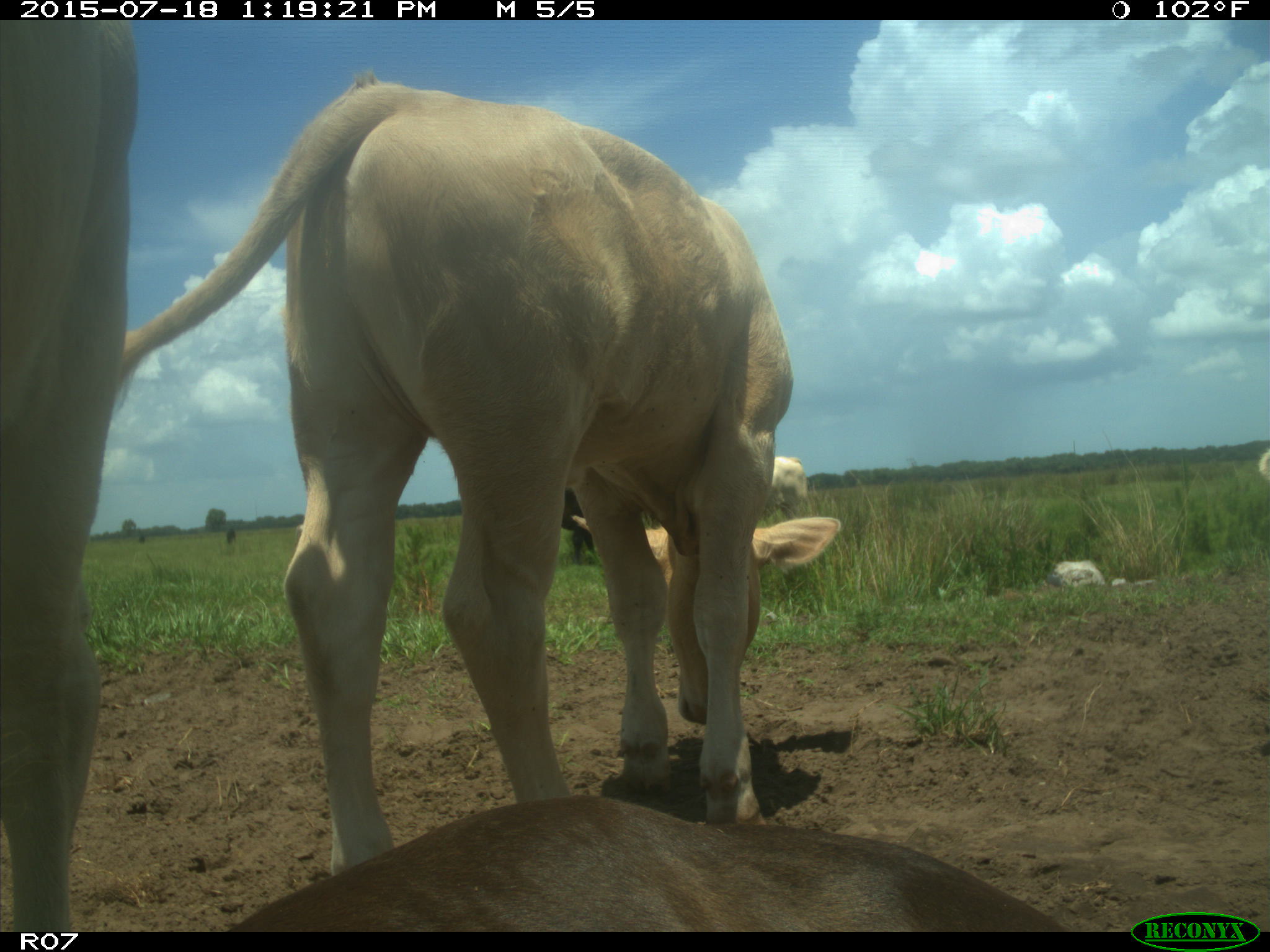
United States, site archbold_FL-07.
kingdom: Animalia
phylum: Chordata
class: Mammalia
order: Artiodactyla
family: Bovidae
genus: Bos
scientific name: Bos taurus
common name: domestic cow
Bos taurus (domestic cow).